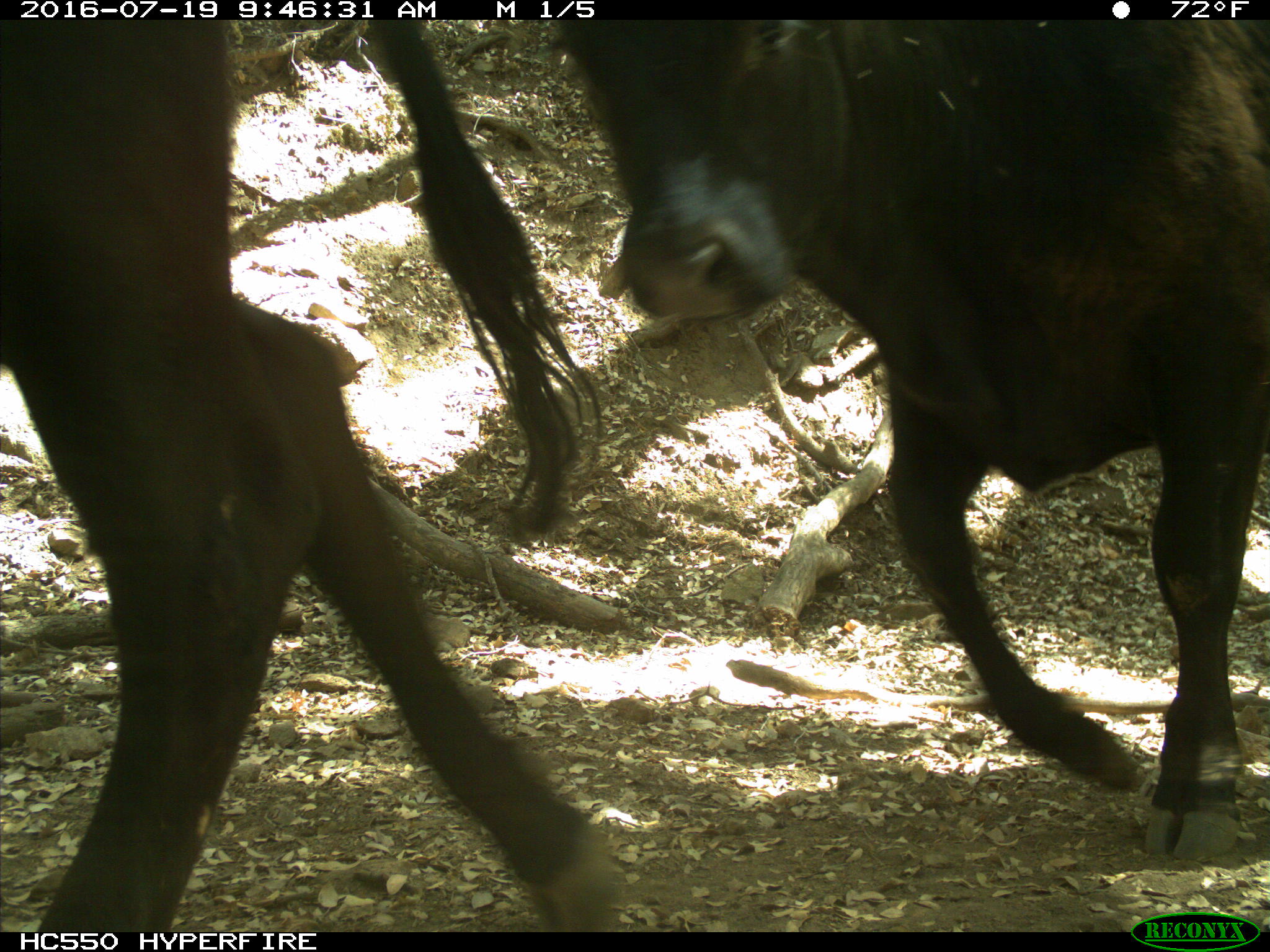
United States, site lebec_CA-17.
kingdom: Animalia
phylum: Chordata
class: Mammalia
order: Artiodactyla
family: Bovidae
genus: Bos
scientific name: Bos taurus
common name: domestic cow